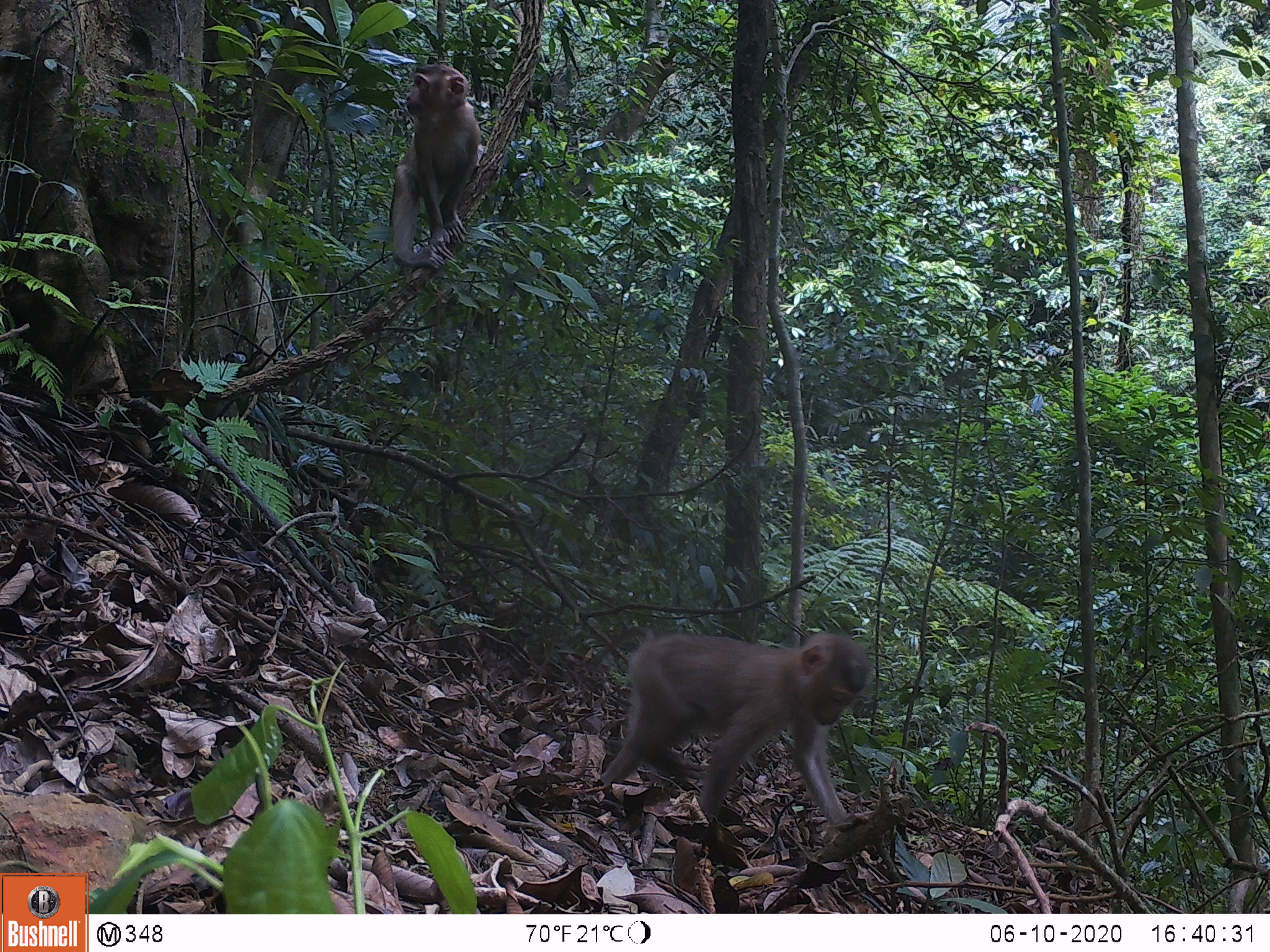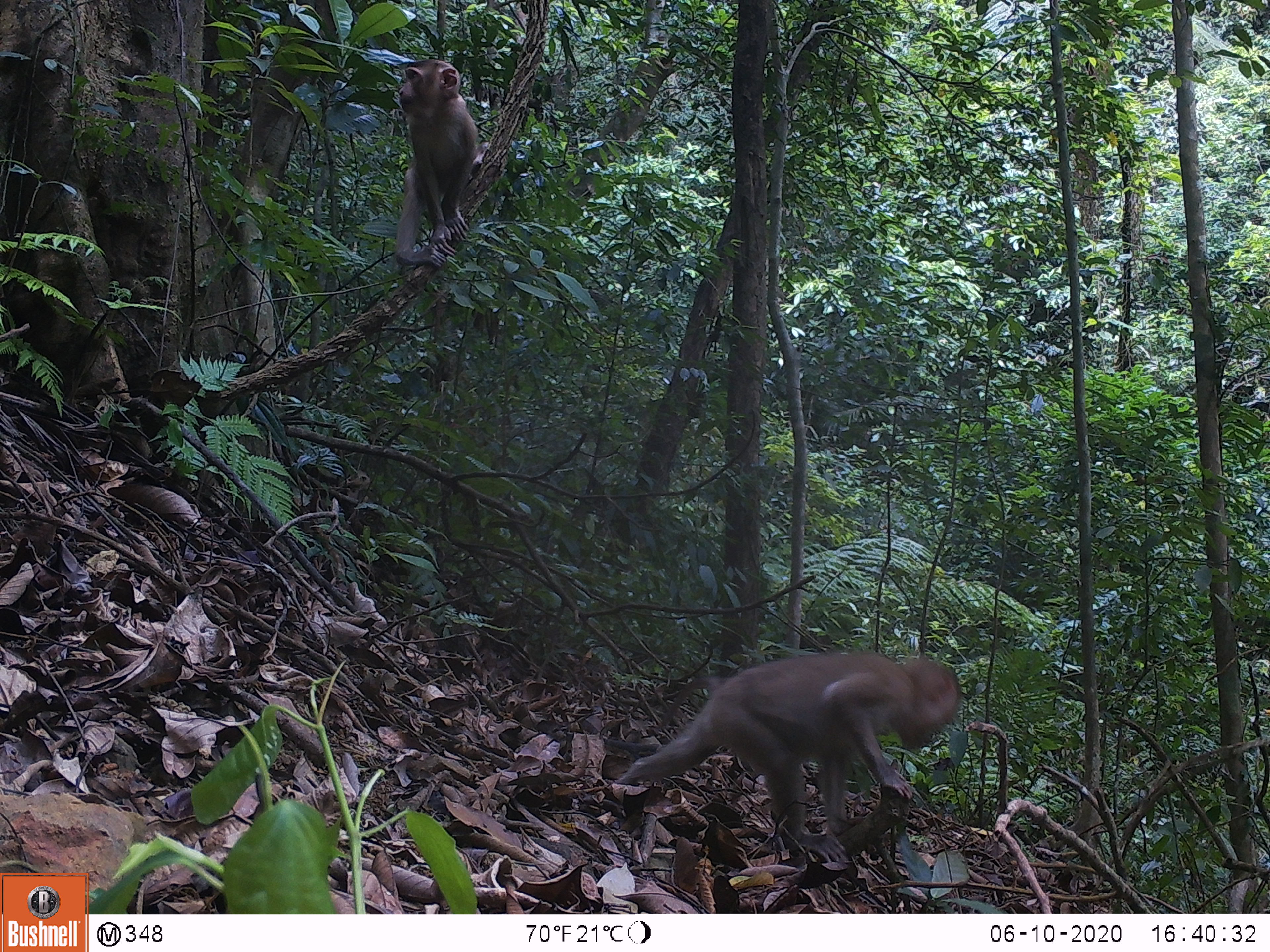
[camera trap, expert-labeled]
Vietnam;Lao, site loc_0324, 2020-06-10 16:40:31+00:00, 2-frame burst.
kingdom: Animalia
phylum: Chordata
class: Mammalia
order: Primates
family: Cercopithecidae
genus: Macaca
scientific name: Macaca nemestrina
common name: pig-tailed macaque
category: pig tailed macaque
Pig tailed macaque (pig-tailed macaque) (Macaca nemestrina). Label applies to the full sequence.